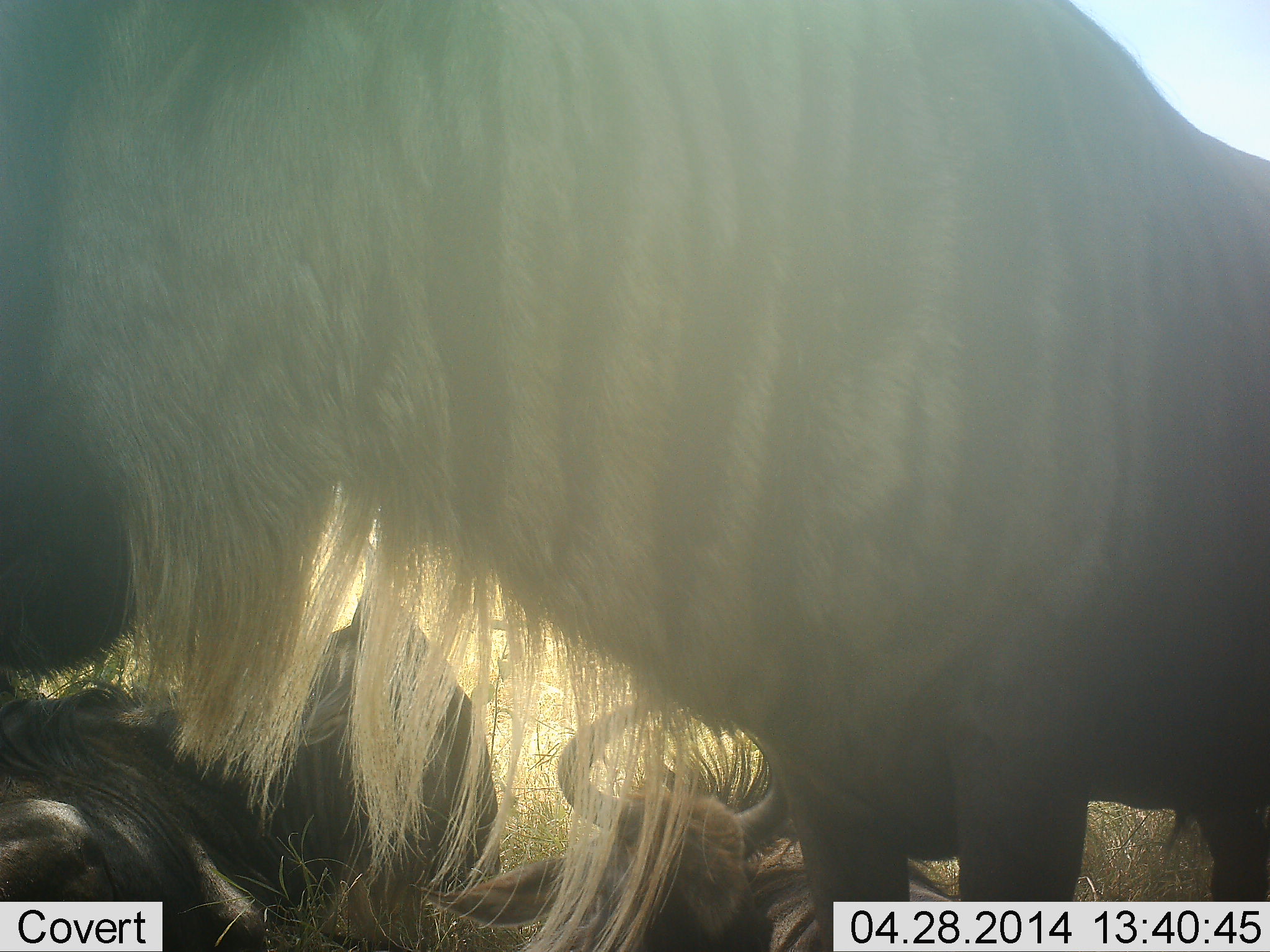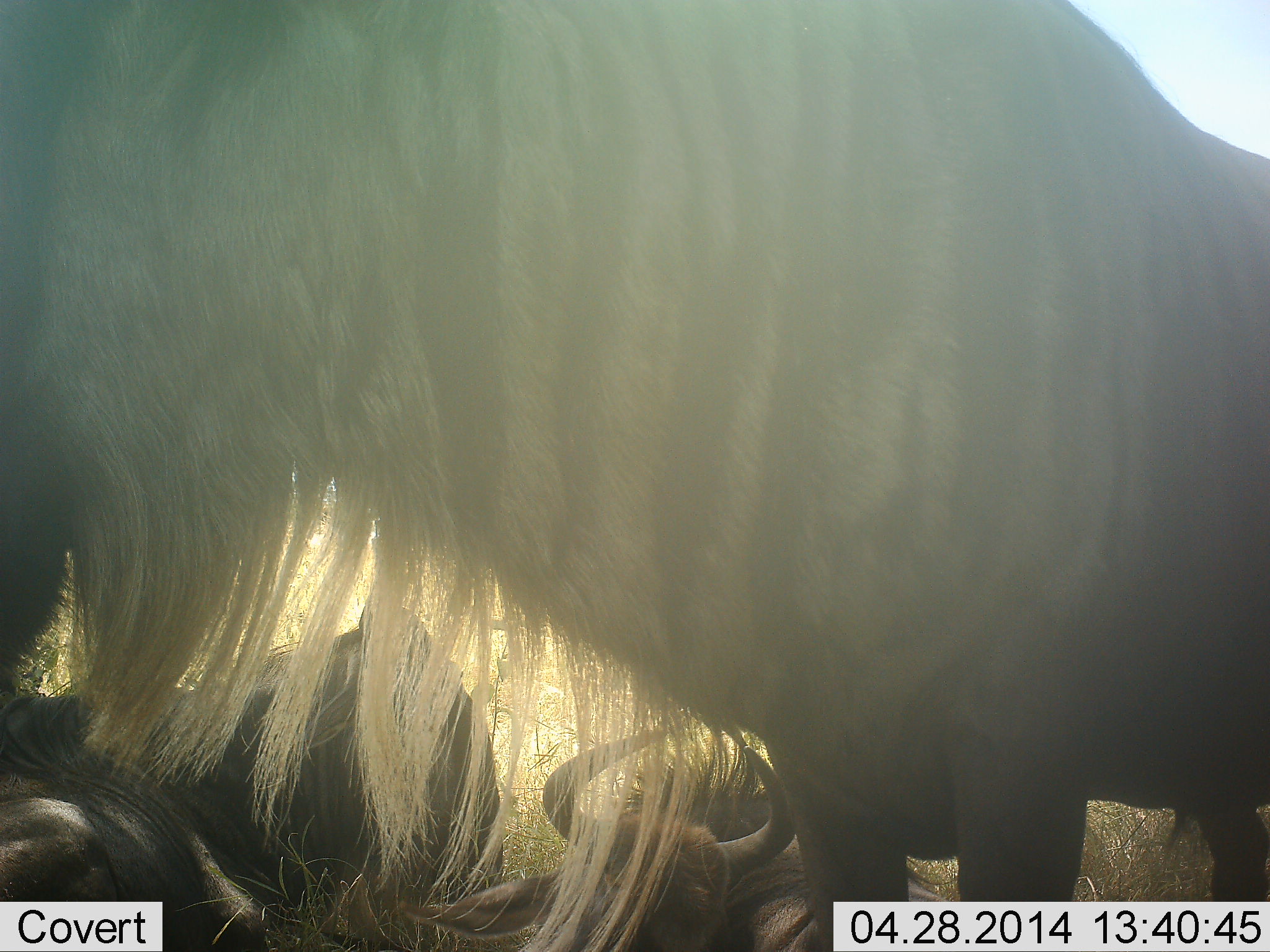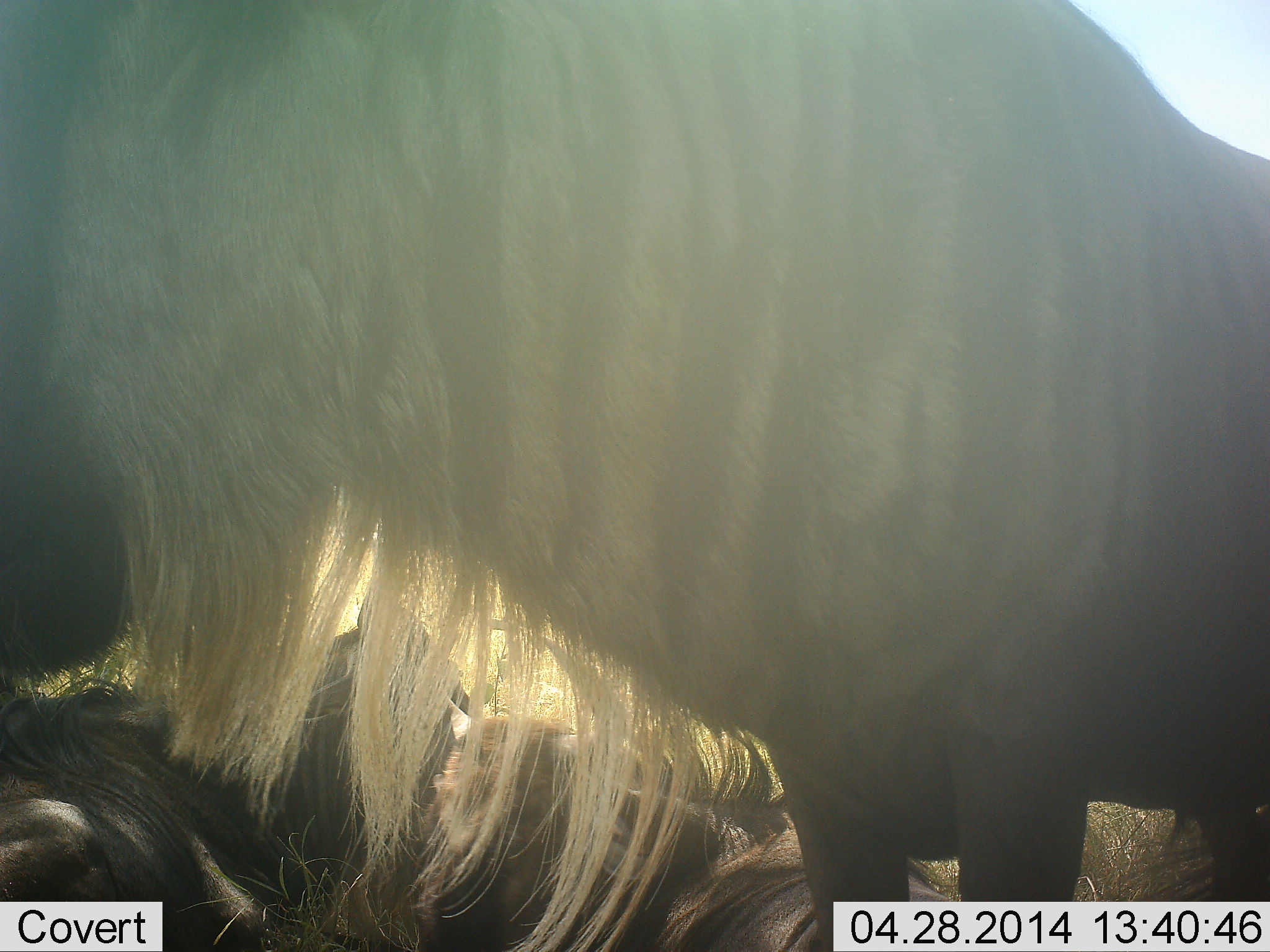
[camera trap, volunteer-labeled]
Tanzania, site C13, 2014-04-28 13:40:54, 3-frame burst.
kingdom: Animalia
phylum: Chordata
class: Mammalia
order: Artiodactyla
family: Bovidae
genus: Connochaetes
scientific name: Connochaetes taurinus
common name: blue wildebeest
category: wildebeest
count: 3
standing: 80%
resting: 100%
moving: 0%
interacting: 0%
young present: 0%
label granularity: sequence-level